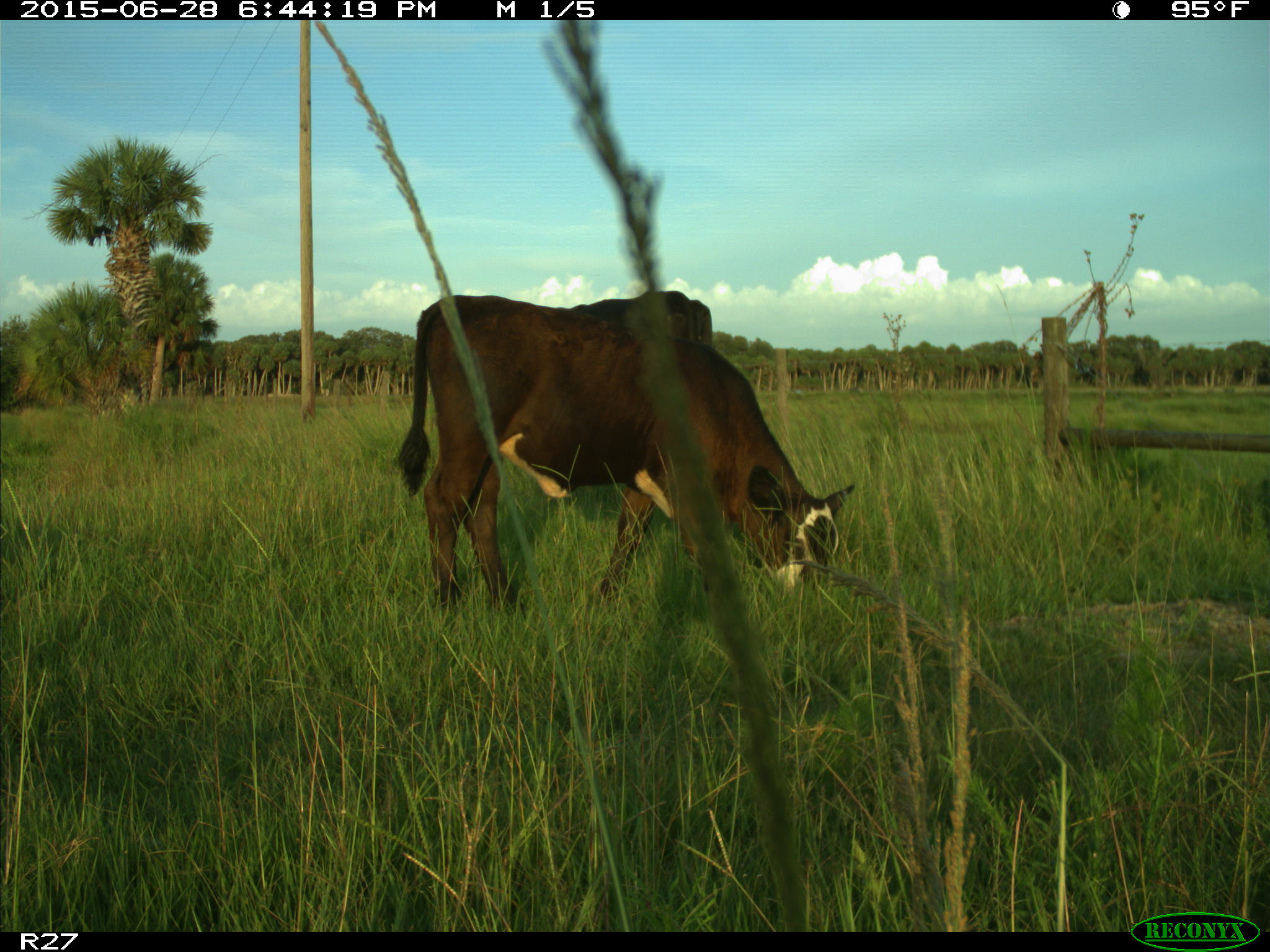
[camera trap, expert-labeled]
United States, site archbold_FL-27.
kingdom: Animalia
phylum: Chordata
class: Mammalia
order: Artiodactyla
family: Bovidae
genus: Bos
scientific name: Bos taurus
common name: domestic cow